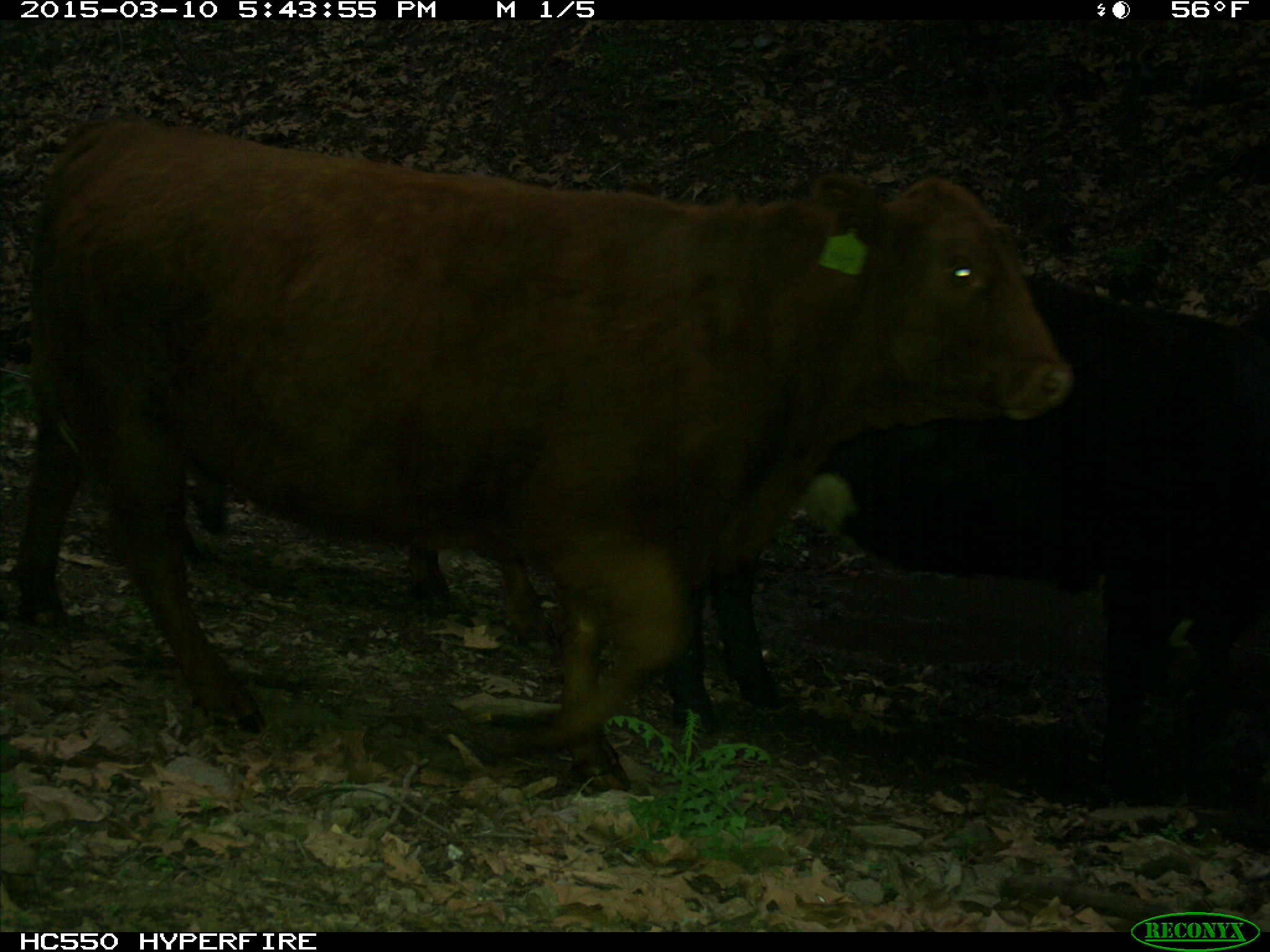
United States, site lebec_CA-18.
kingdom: Animalia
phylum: Chordata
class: Mammalia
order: Artiodactyla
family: Bovidae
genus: Bos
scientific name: Bos taurus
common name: domestic cow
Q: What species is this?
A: Bos taurus (domestic cow).